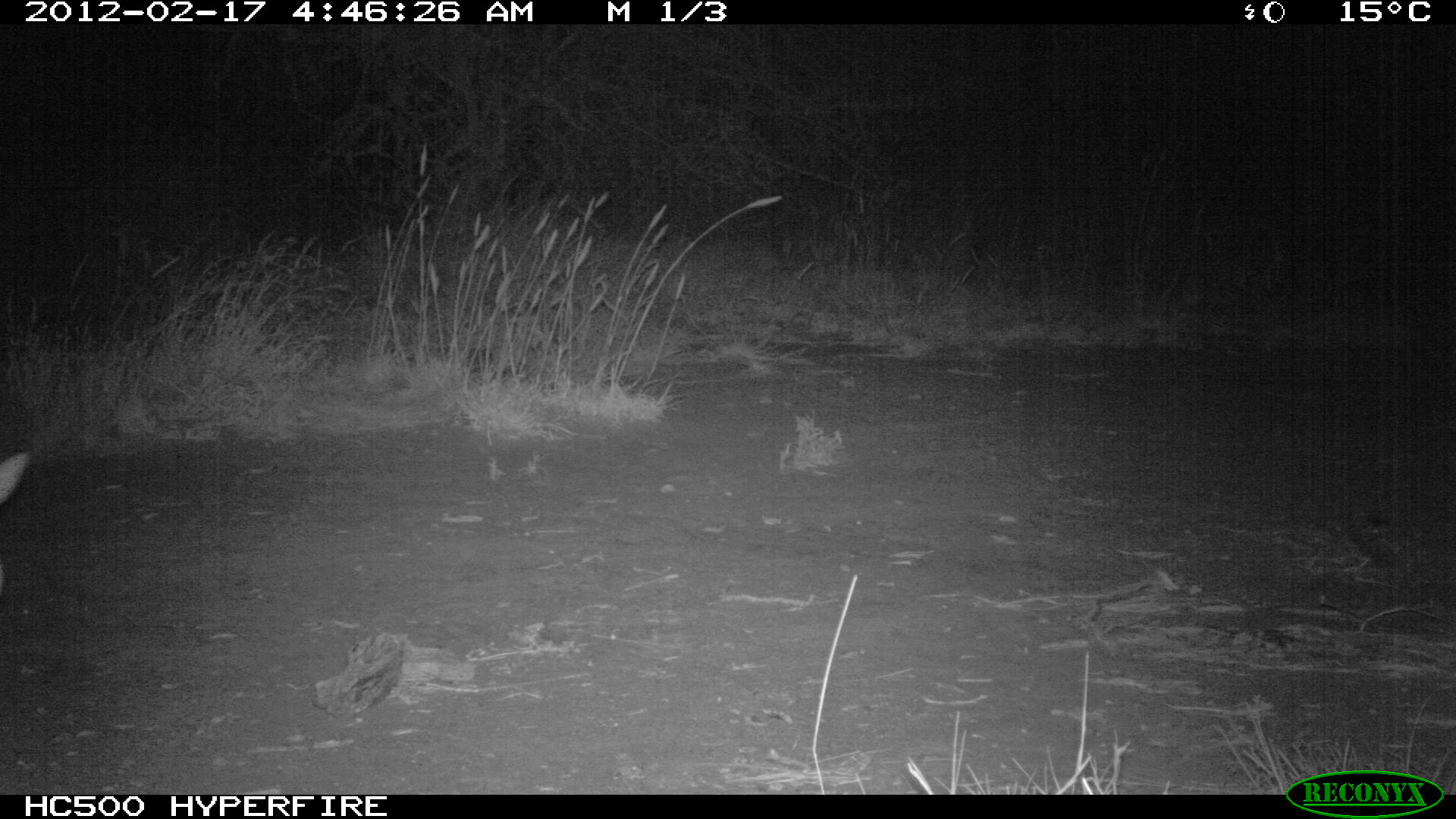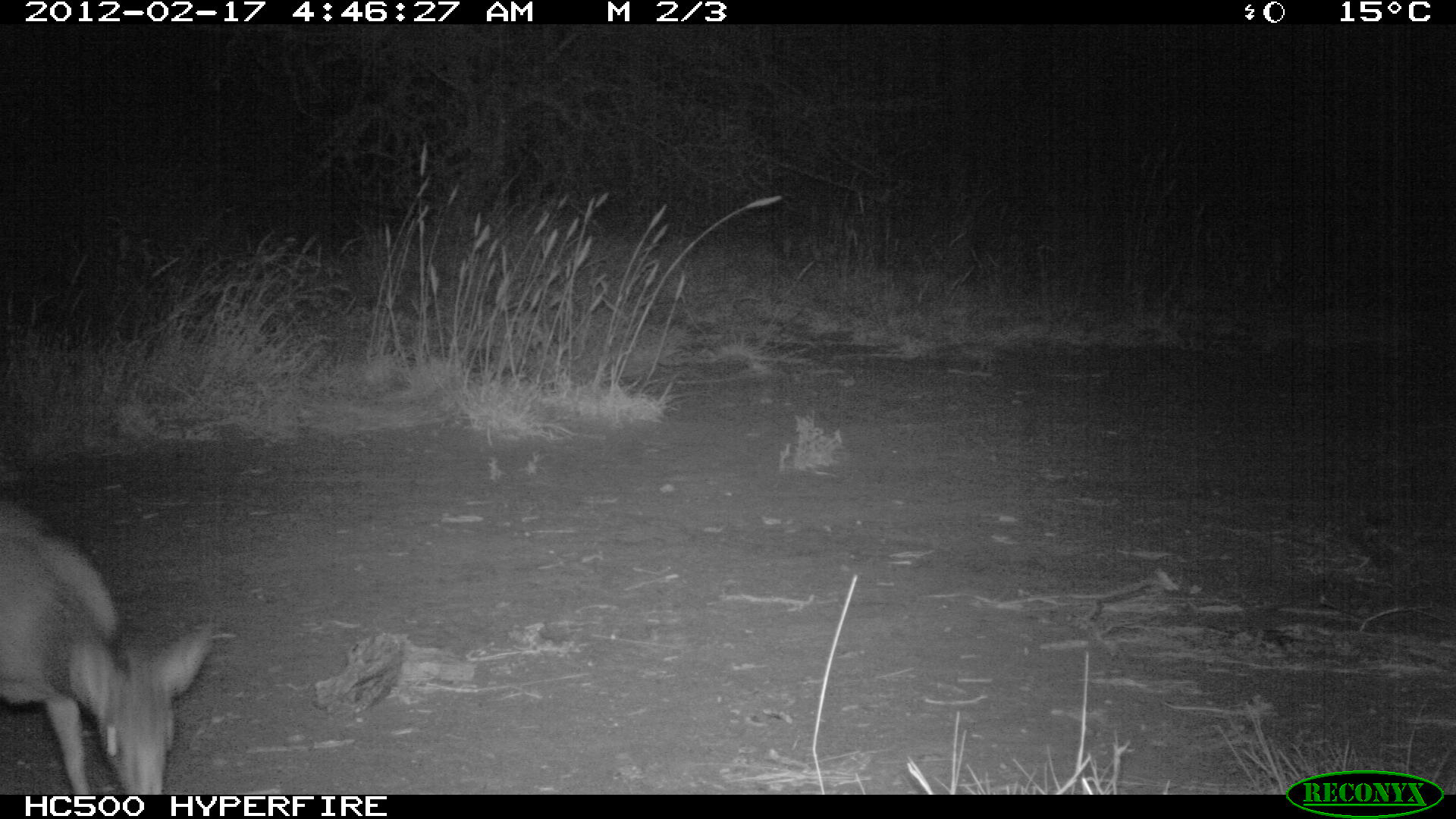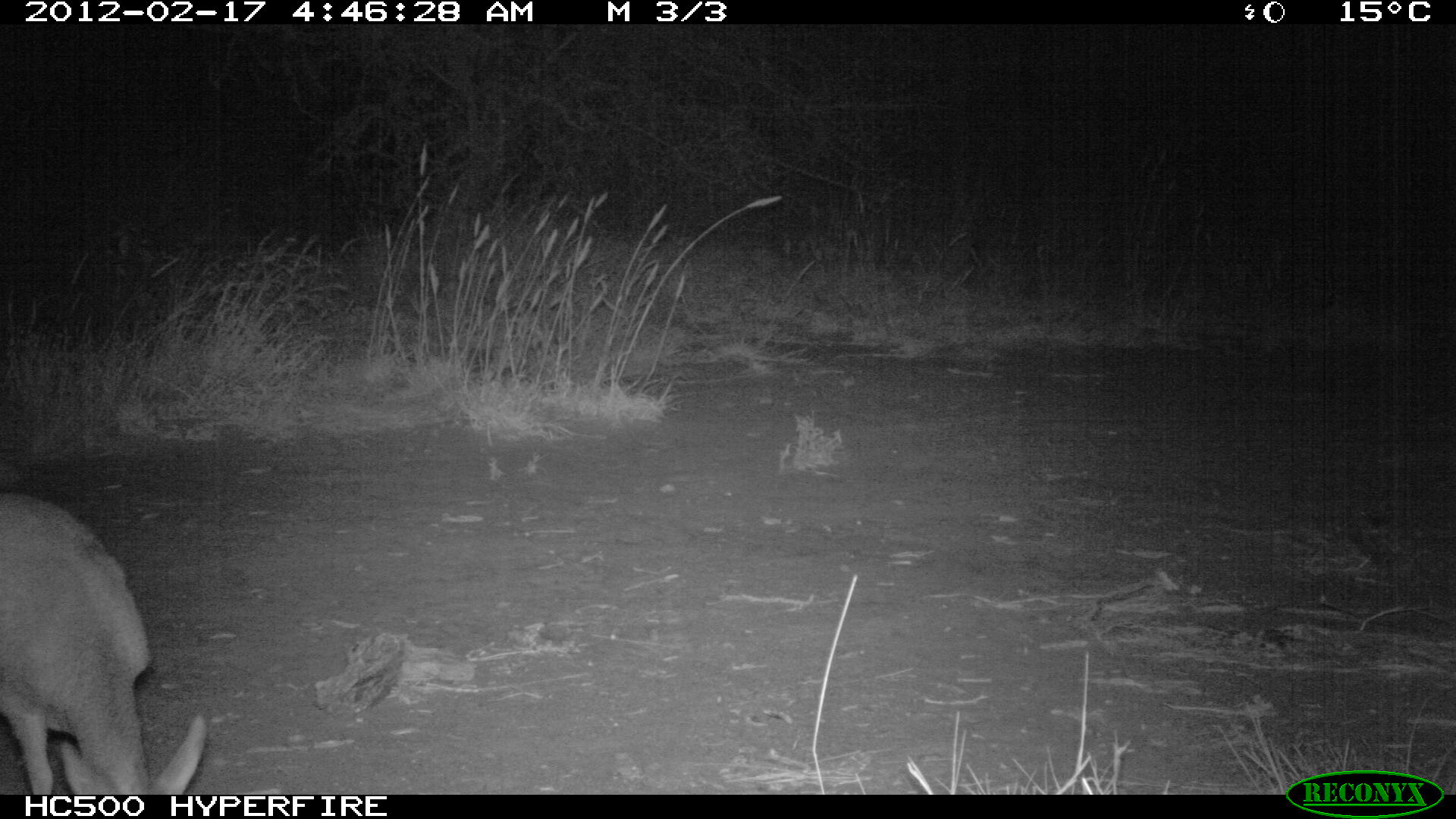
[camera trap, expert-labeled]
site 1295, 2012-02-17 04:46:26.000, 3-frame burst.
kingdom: Animalia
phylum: Chordata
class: Mammalia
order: Artiodactyla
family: Bovidae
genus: Madoqua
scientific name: Madoqua guentheri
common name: günther's dik-dik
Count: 1.